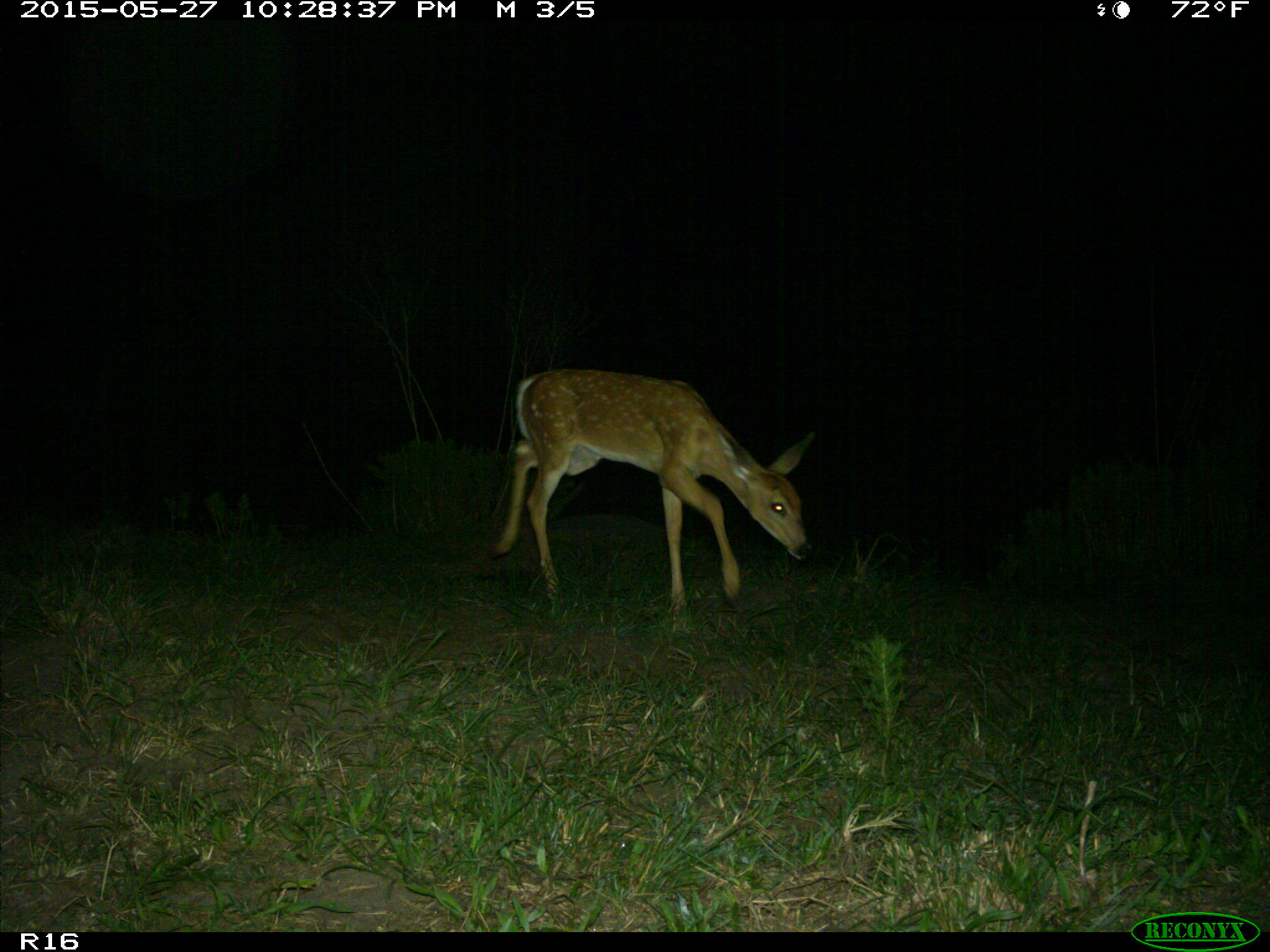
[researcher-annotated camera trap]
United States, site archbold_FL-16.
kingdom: Animalia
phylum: Chordata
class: Mammalia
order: Artiodactyla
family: Cervidae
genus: Odocoileus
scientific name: Odocoileus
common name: deer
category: unidentified deer